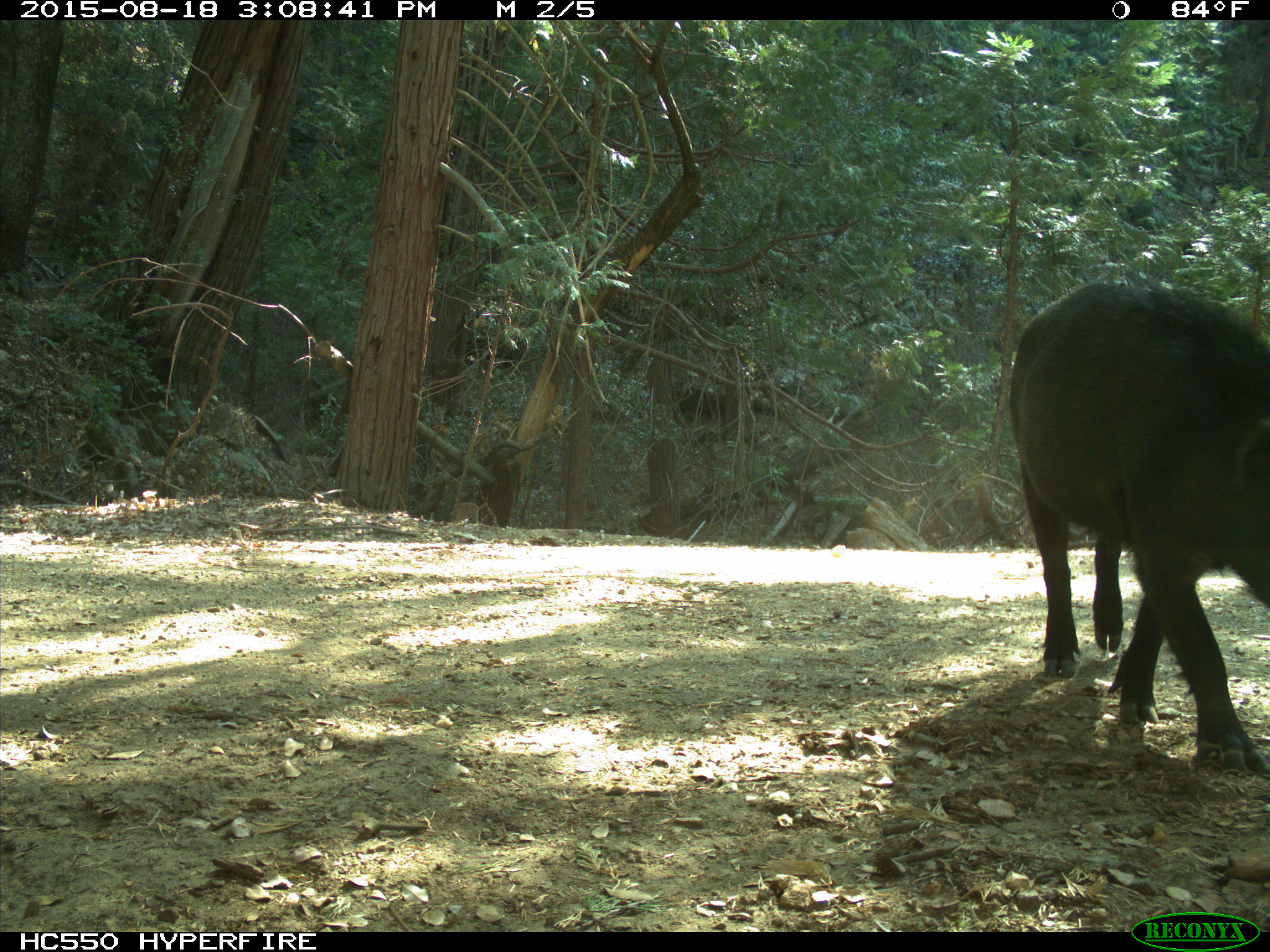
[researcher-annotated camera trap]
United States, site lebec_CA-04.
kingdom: Animalia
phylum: Chordata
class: Mammalia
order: Artiodactyla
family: Suidae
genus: Sus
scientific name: Sus scrofa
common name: wild boar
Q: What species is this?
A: Sus scrofa (wild boar).